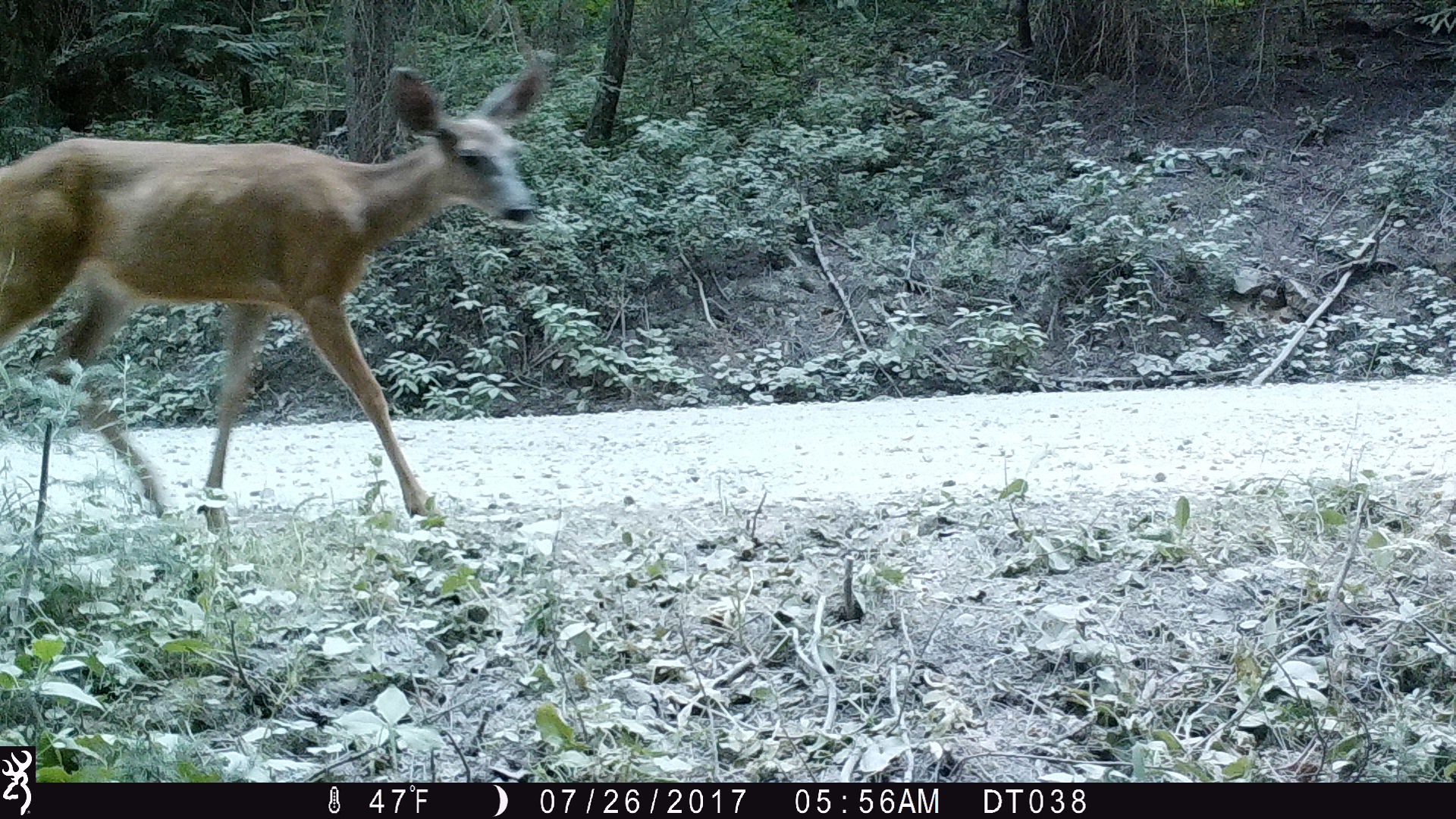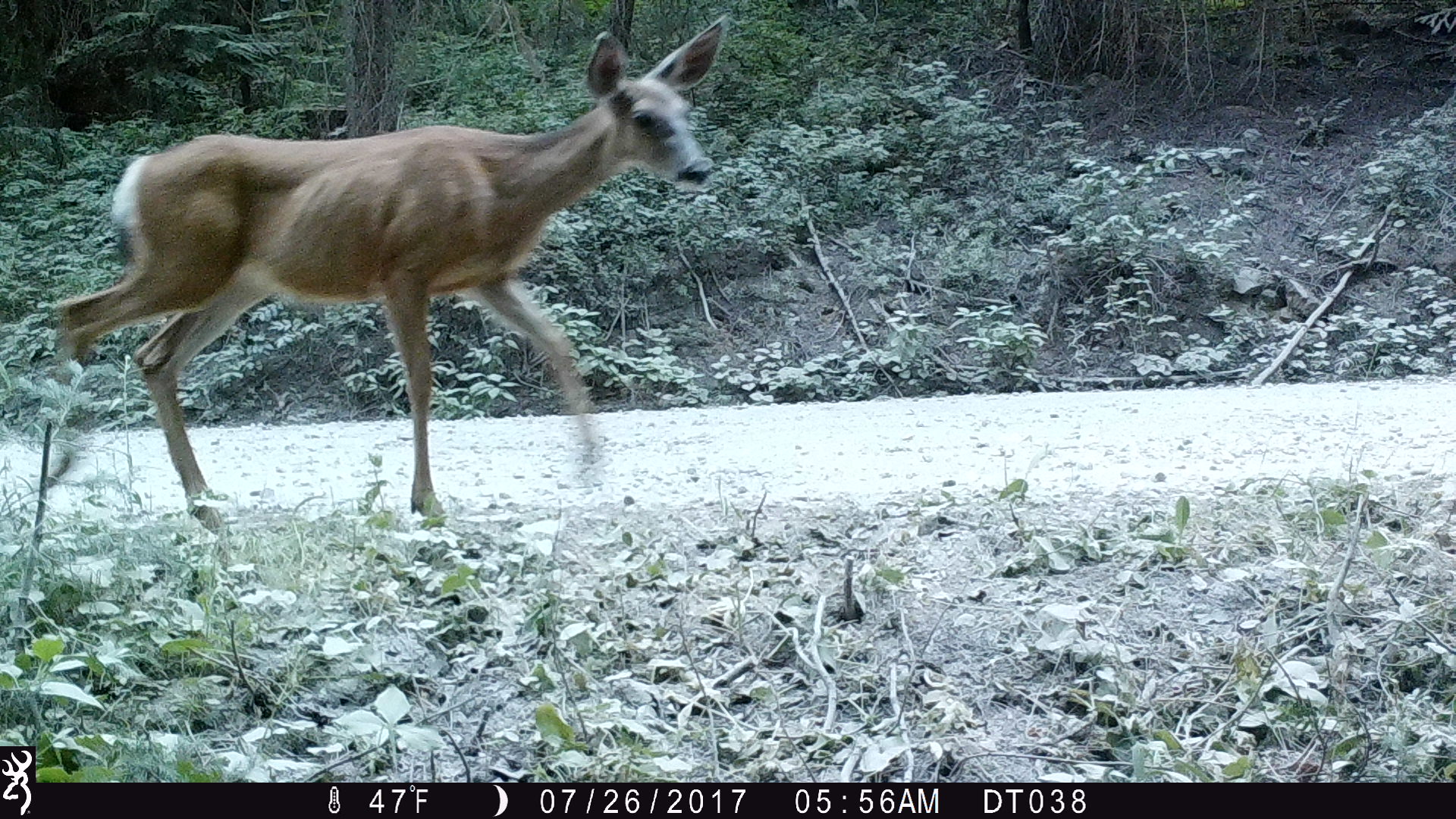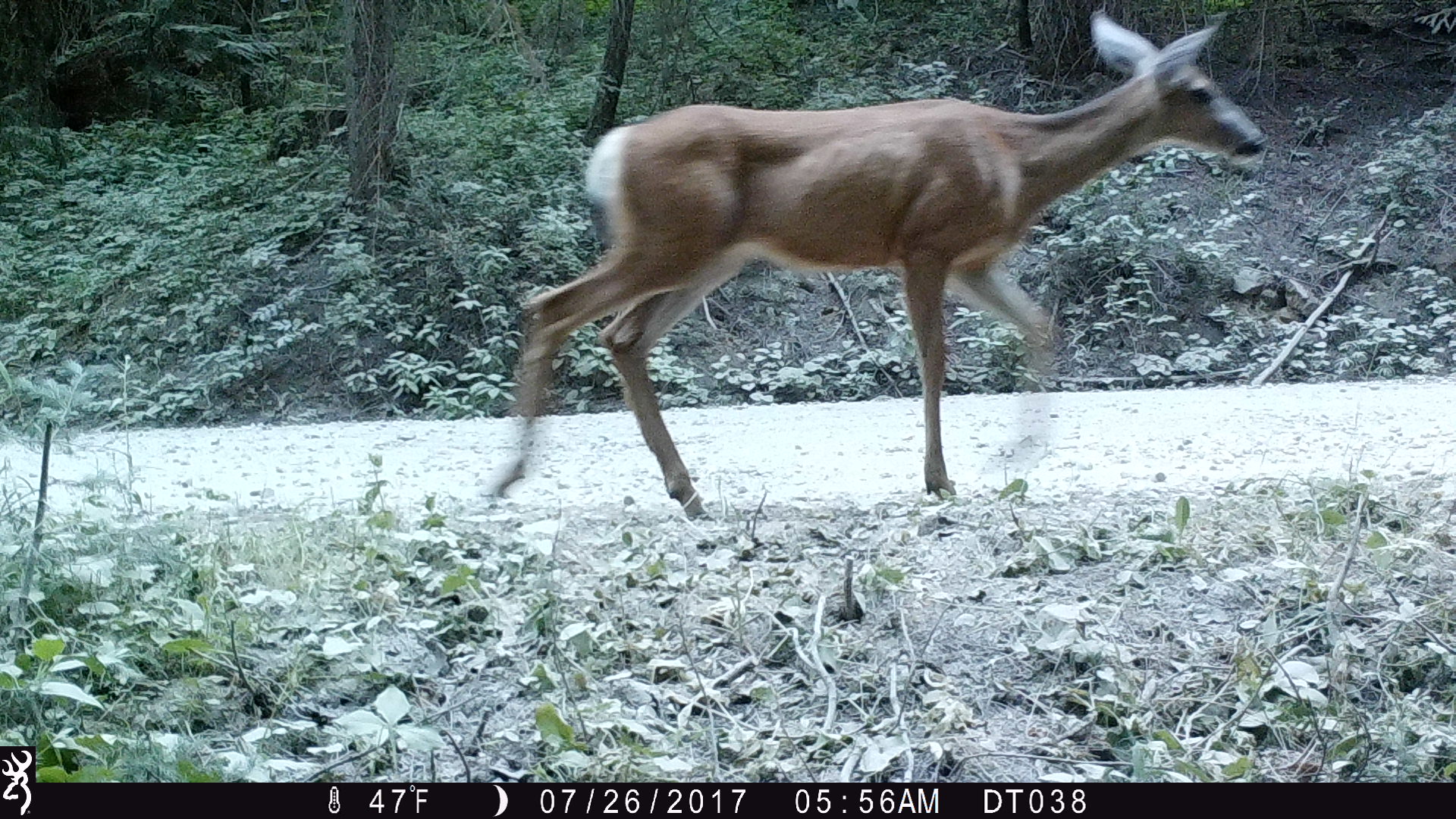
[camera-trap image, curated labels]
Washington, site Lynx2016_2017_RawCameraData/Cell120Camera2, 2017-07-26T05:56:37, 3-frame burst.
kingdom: Animalia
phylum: Chordata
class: Mammalia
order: Artiodactyla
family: Cervidae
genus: Odocoileus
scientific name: Odocoileus hemionus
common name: mule deer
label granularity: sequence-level